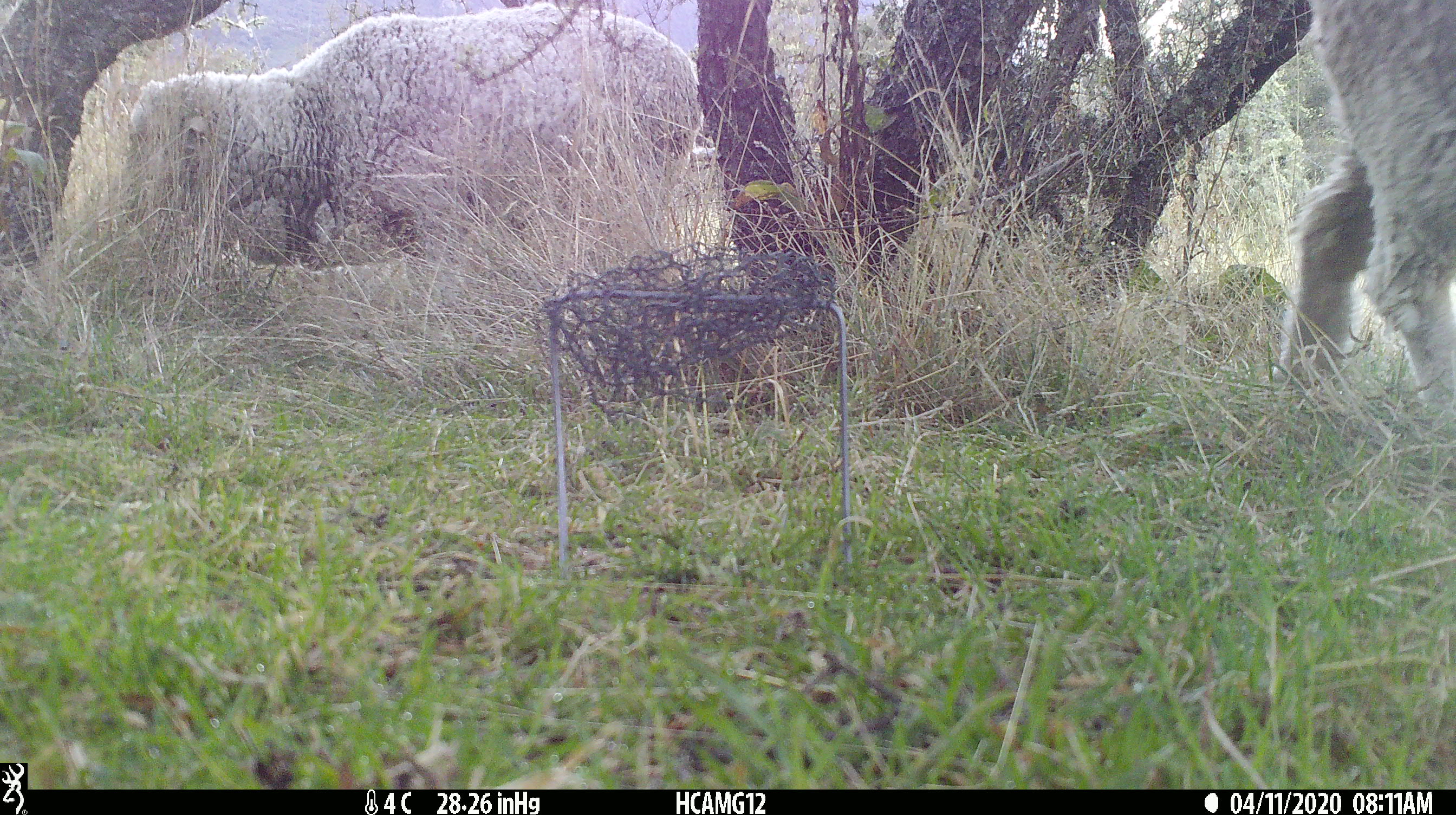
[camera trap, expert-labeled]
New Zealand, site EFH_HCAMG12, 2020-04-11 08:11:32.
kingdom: Animalia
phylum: Chordata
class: Mammalia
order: Artiodactyla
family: Bovidae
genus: Ovis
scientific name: Ovis aries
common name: domestic sheep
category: sheep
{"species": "sheep (domestic sheep) (Ovis aries)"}